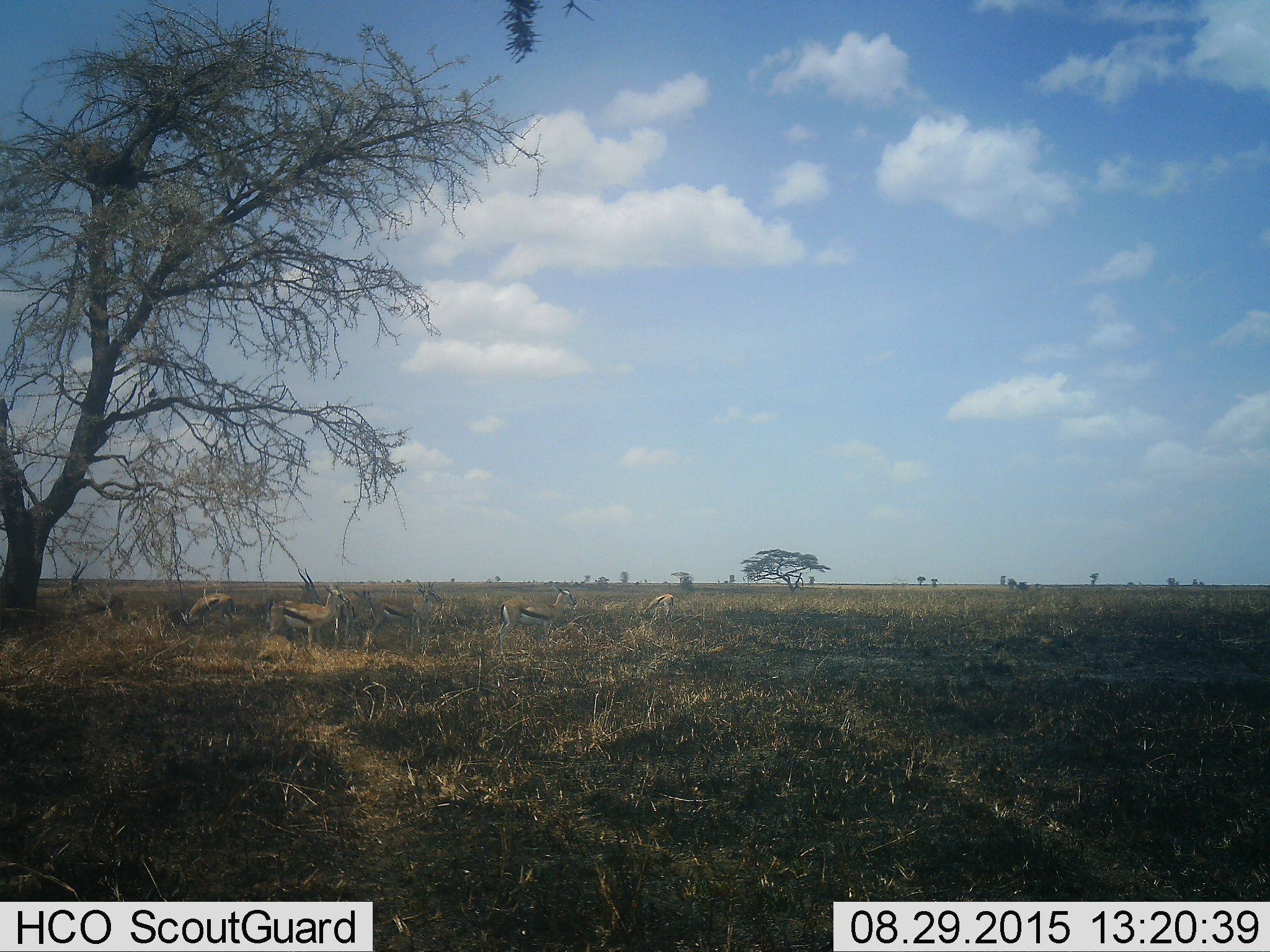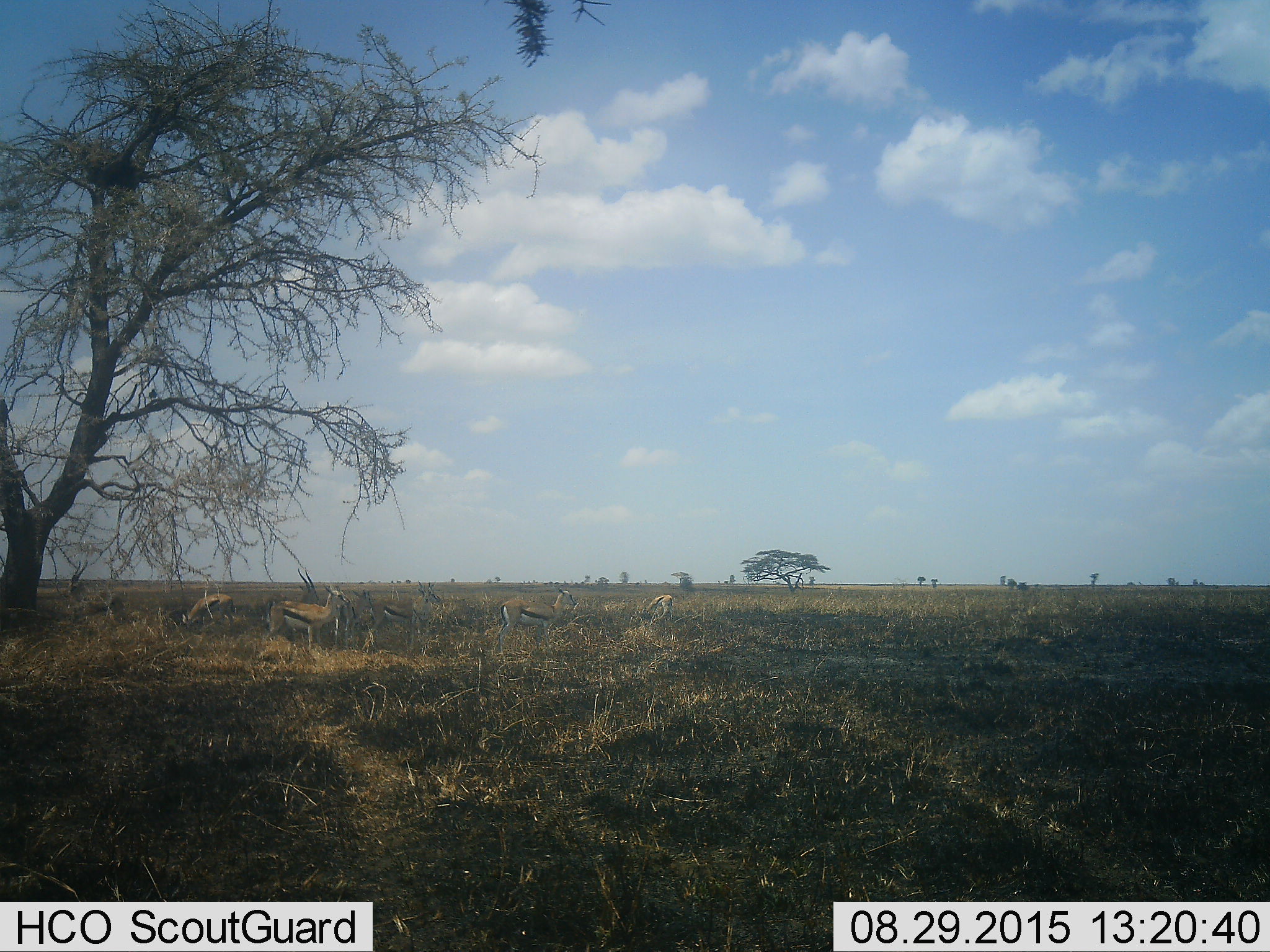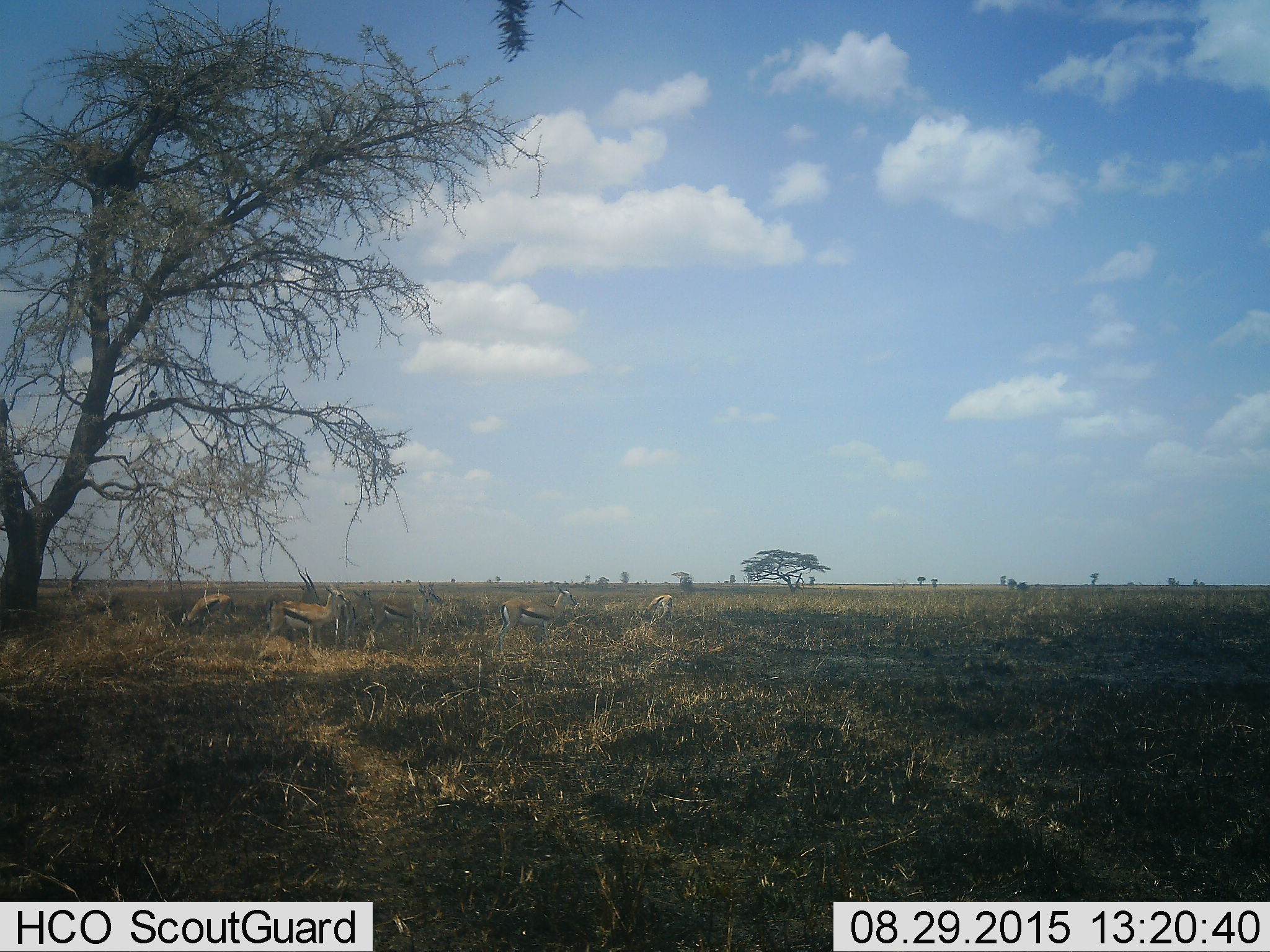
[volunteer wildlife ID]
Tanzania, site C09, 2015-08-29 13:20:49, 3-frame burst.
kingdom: Animalia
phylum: Chordata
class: Mammalia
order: Artiodactyla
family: Bovidae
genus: Eudorcas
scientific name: Eudorcas thomsonii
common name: thomson's gazelle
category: gazellethomsons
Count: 8.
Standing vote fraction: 91%.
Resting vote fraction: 9%.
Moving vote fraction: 0%.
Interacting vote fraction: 0%.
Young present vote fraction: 18%.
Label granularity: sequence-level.